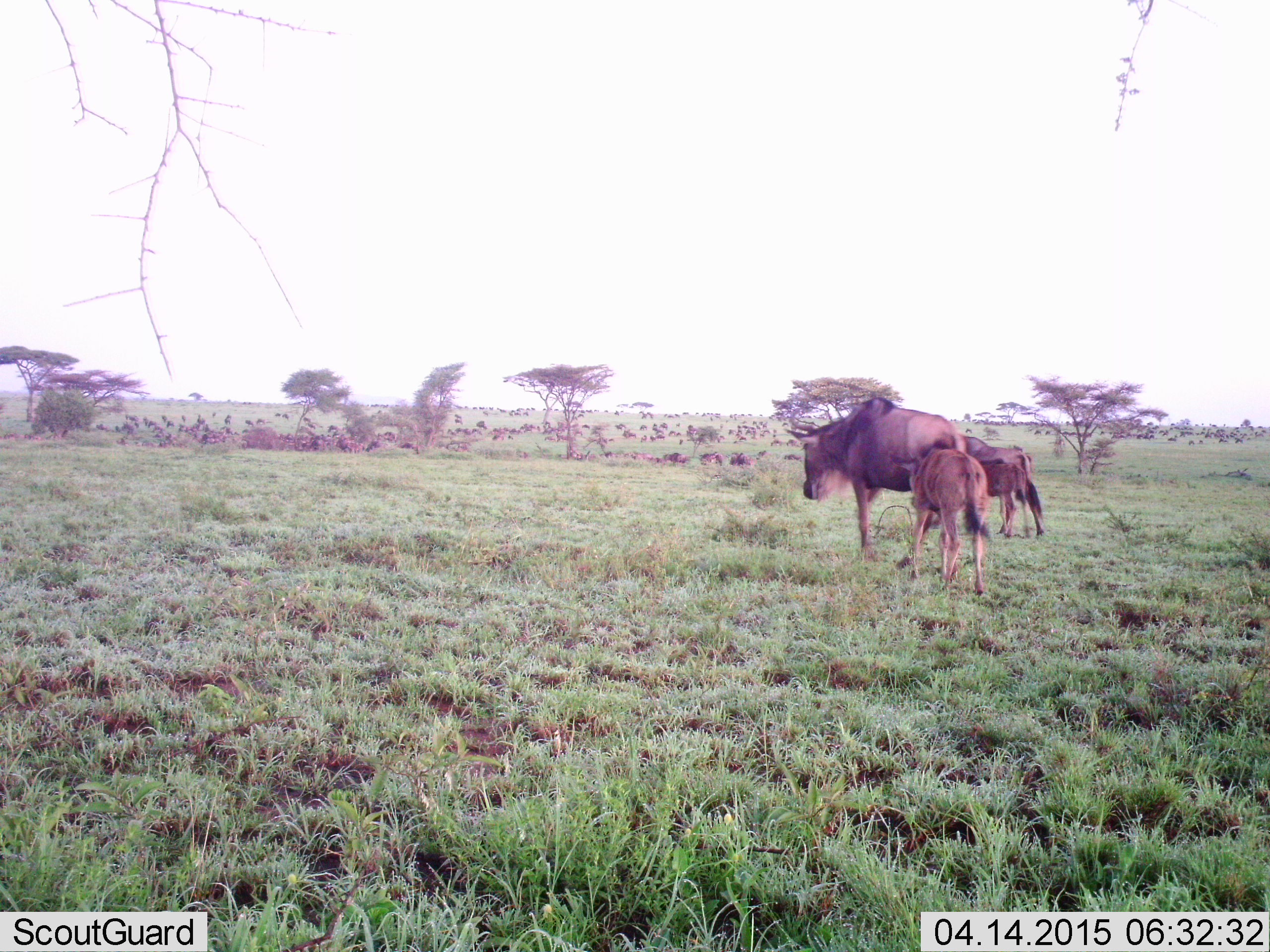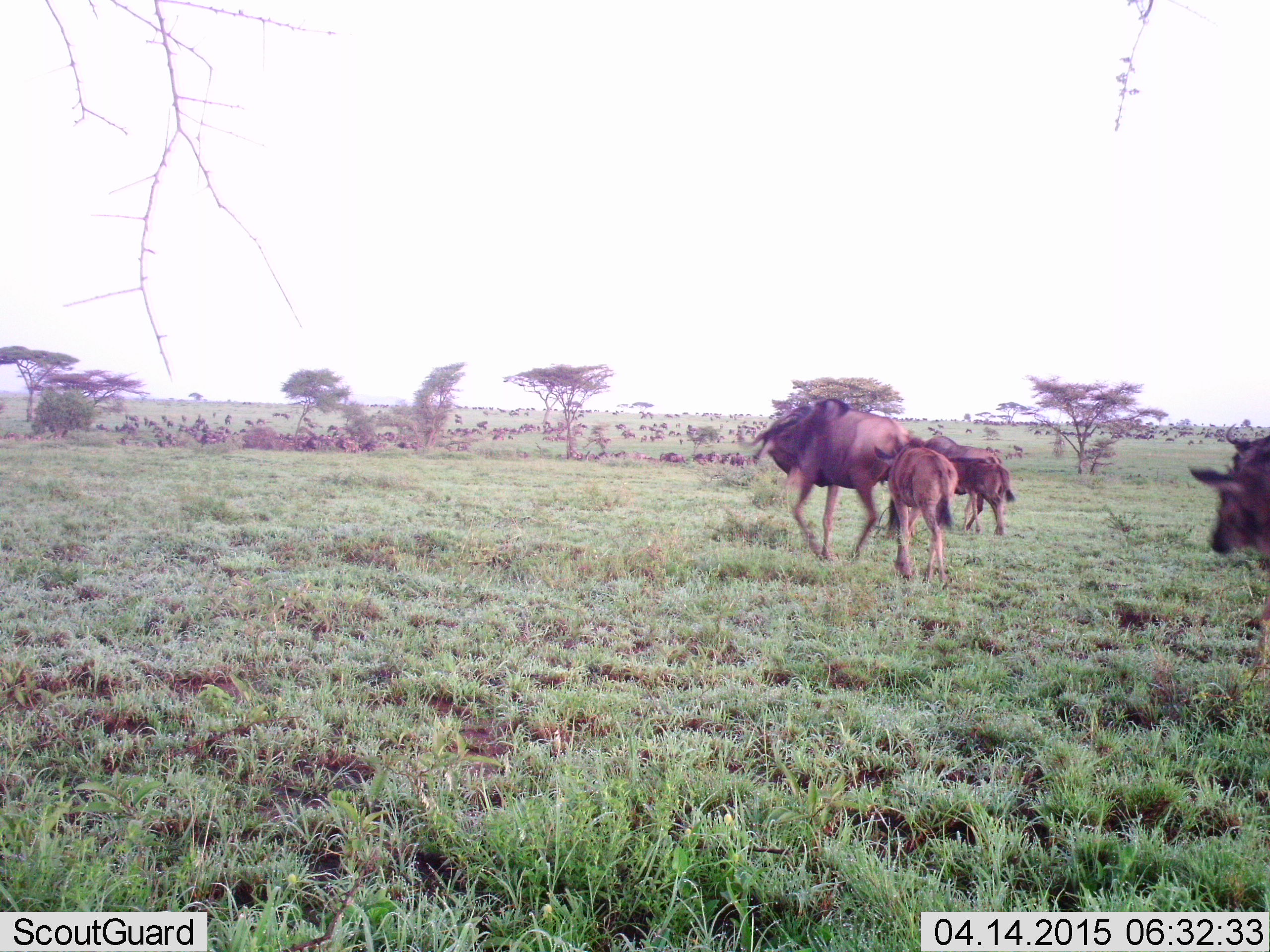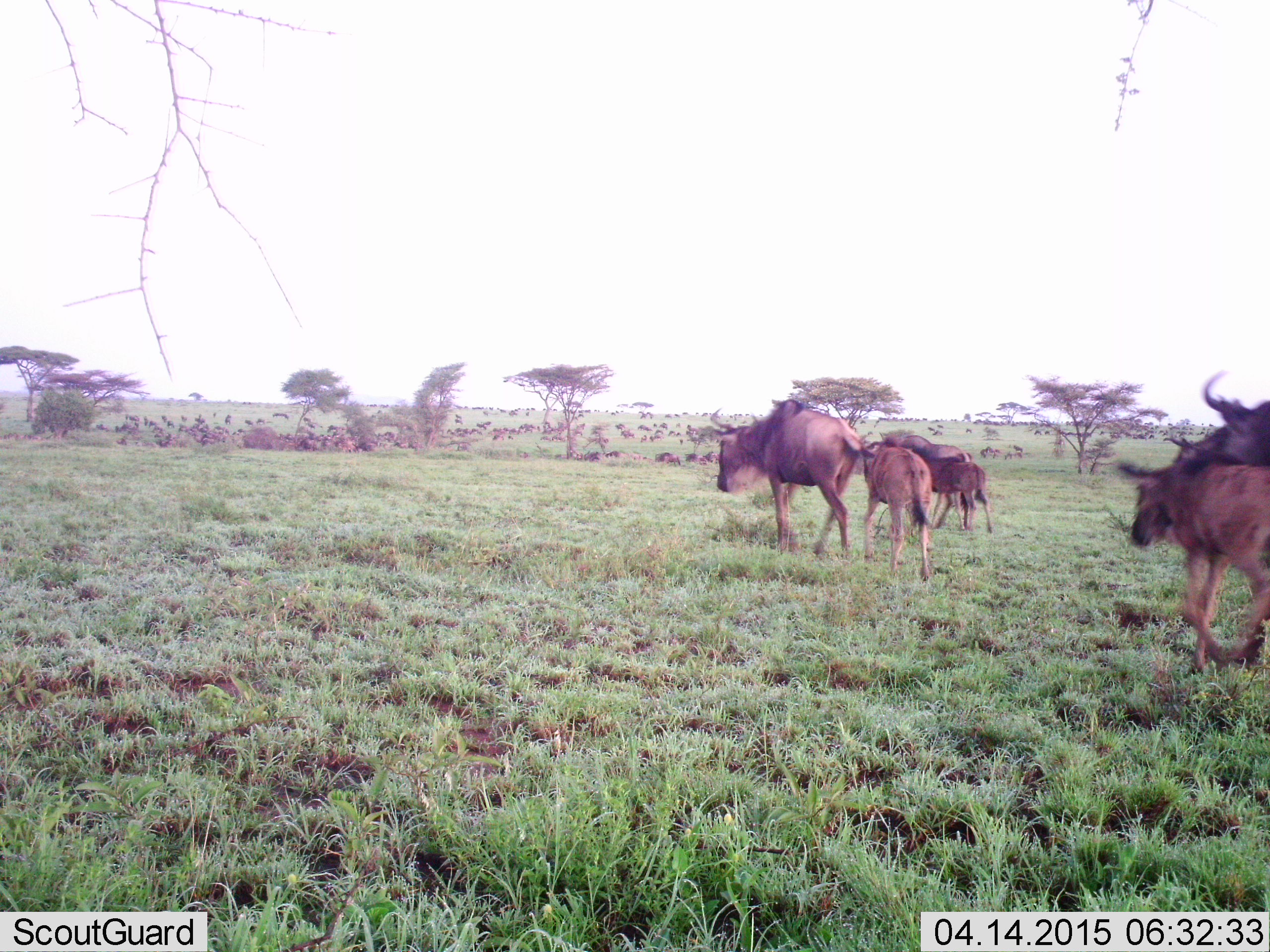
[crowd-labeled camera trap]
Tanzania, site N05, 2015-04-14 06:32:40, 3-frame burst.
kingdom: Animalia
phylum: Chordata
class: Mammalia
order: Artiodactyla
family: Bovidae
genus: Connochaetes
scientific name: Connochaetes taurinus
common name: blue wildebeest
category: wildebeest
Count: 51+.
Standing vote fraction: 33%.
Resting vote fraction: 33%.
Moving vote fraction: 100%.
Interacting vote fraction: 22%.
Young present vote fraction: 78%.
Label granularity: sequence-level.